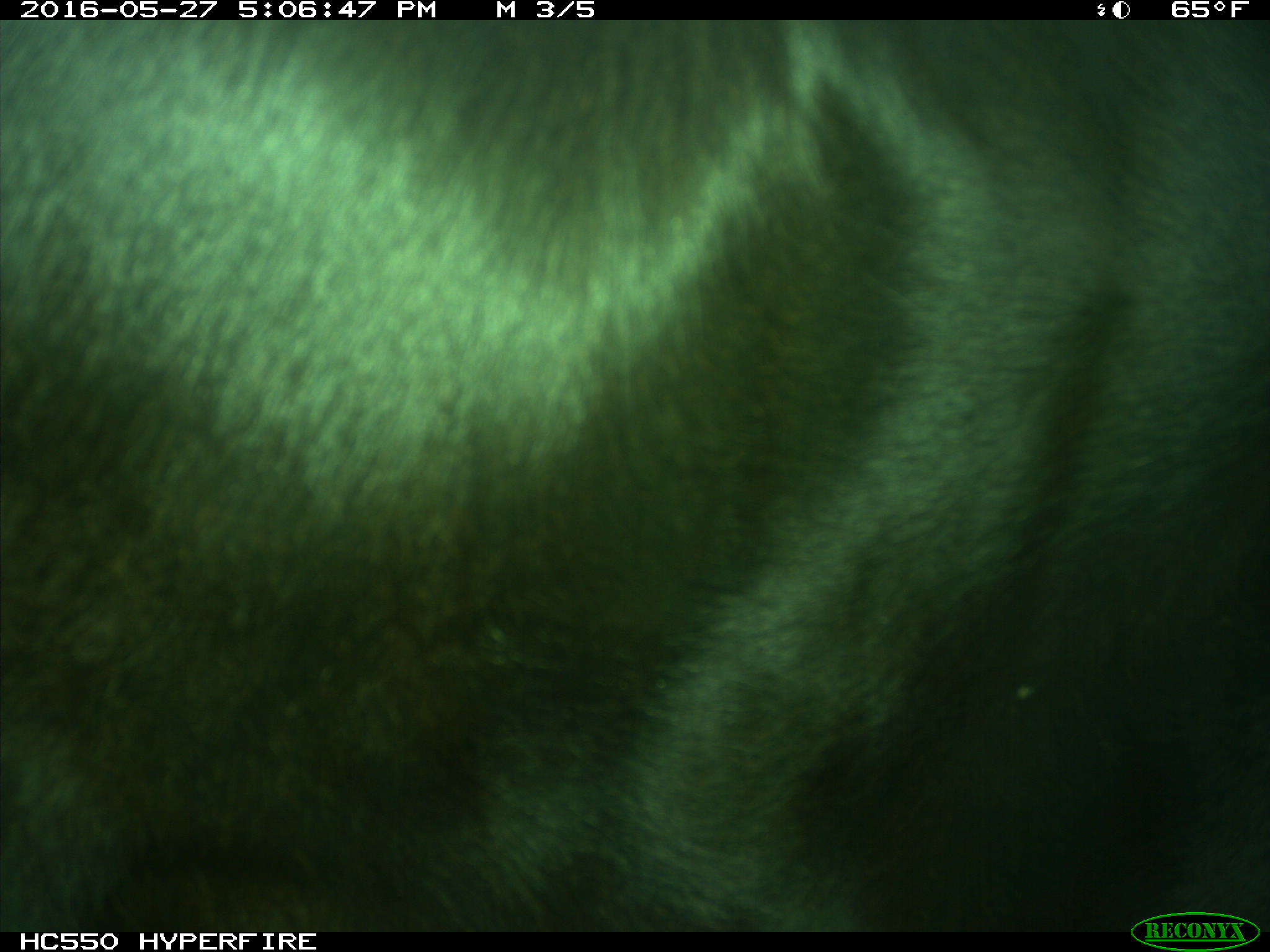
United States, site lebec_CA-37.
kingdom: Animalia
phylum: Chordata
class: Mammalia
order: Artiodactyla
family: Bovidae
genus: Bos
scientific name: Bos taurus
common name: domestic cow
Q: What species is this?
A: Bos taurus (domestic cow).